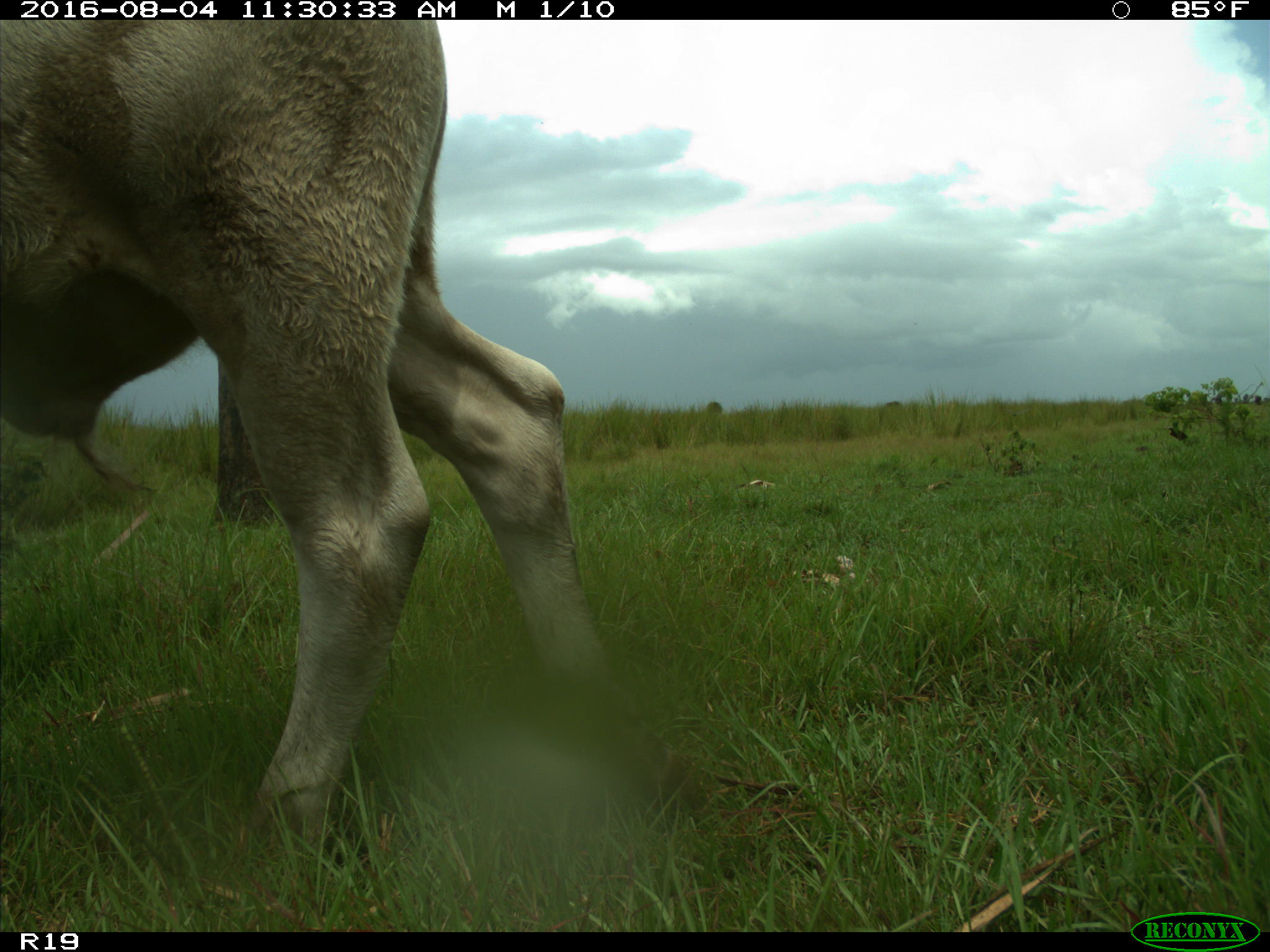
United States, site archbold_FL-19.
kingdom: Animalia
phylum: Chordata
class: Mammalia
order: Artiodactyla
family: Bovidae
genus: Bos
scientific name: Bos taurus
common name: domestic cow